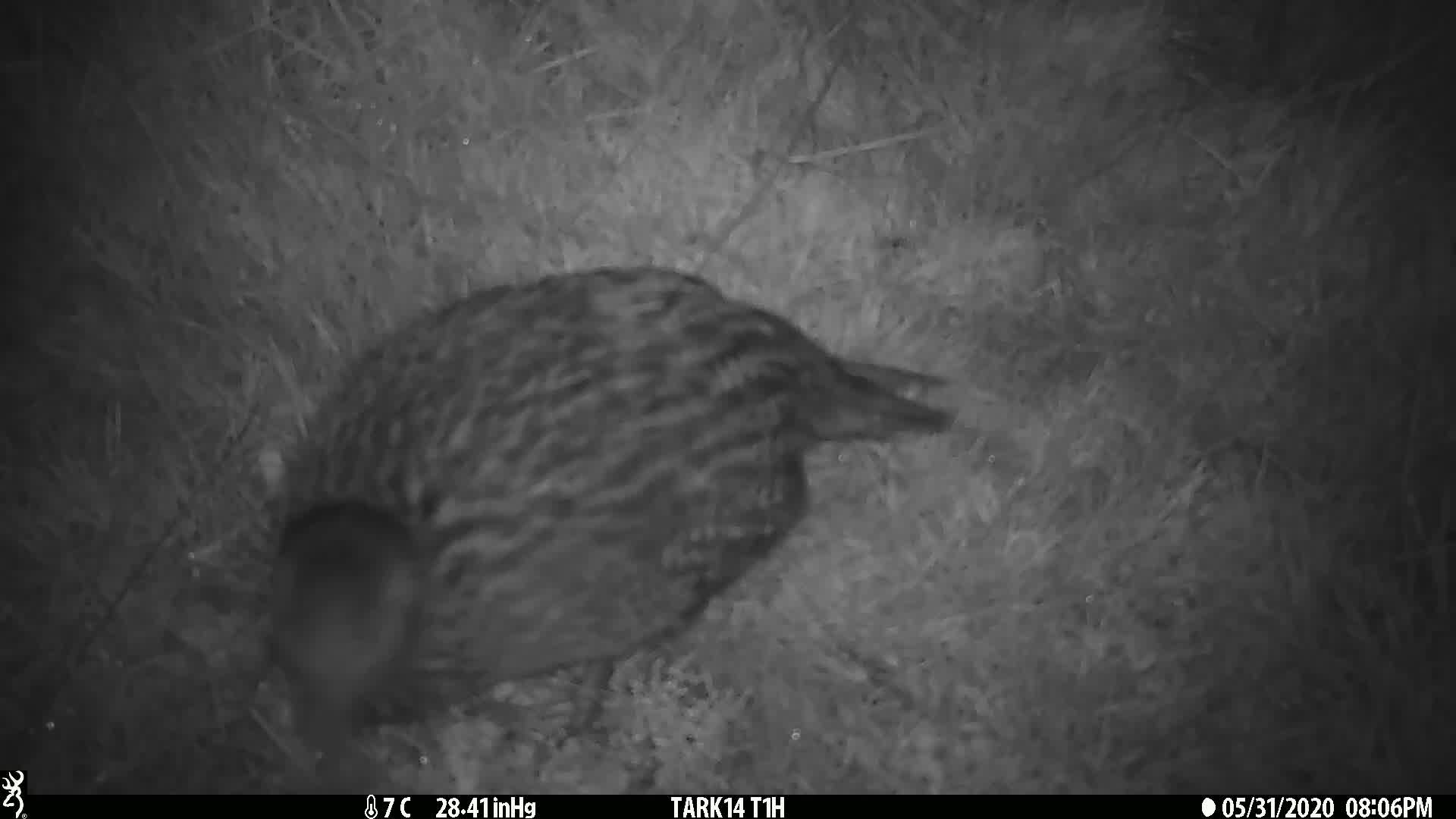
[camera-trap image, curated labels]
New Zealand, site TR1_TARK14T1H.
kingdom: Animalia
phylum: Chordata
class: Aves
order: Gruiformes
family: Rallidae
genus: Gallirallus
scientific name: Gallirallus australis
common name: weka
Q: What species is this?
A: Weka (Gallirallus australis).